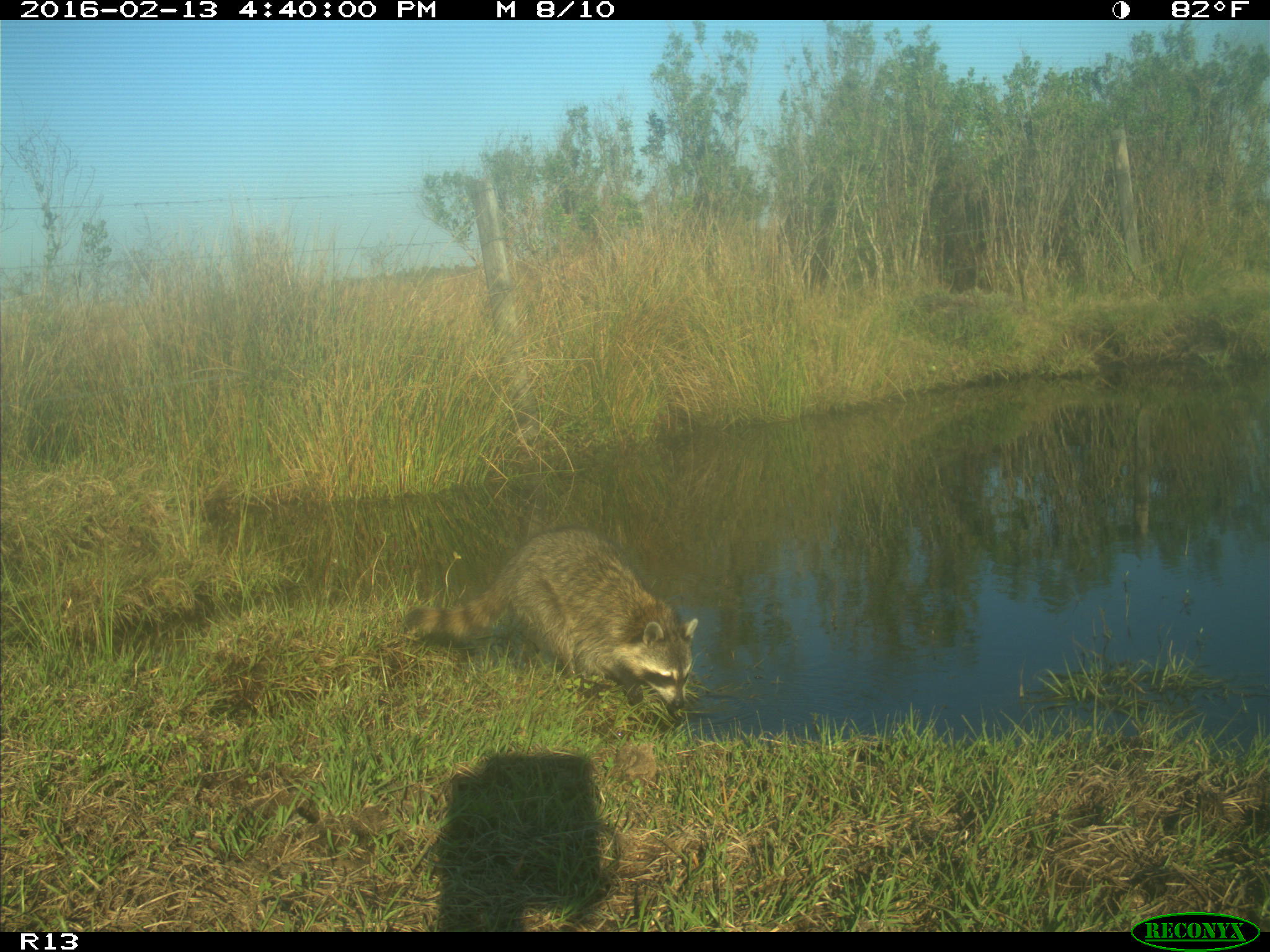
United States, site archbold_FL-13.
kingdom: Animalia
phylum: Chordata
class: Mammalia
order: Carnivora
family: Procyonidae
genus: Procyon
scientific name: Procyon lotor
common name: common raccoon